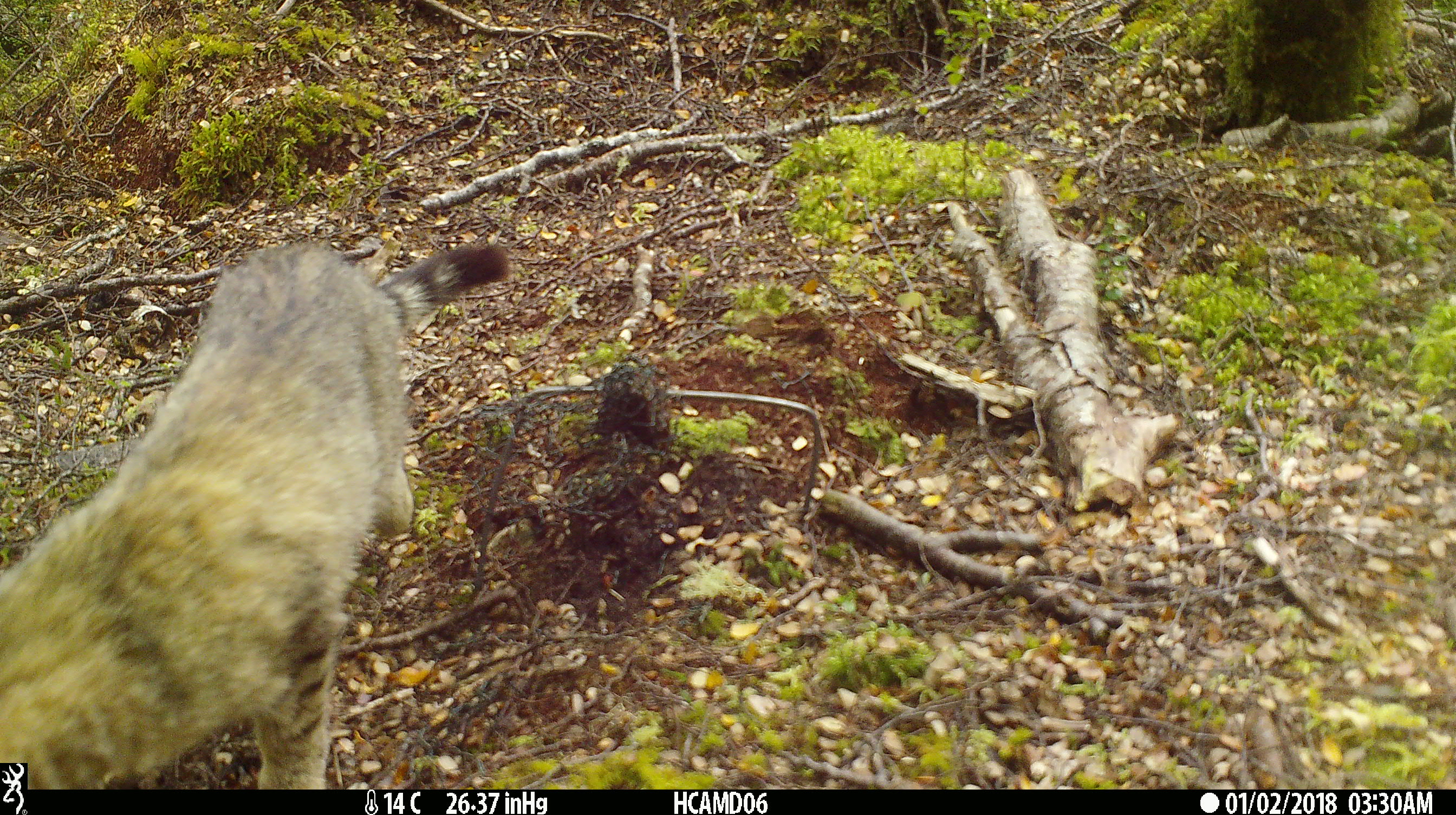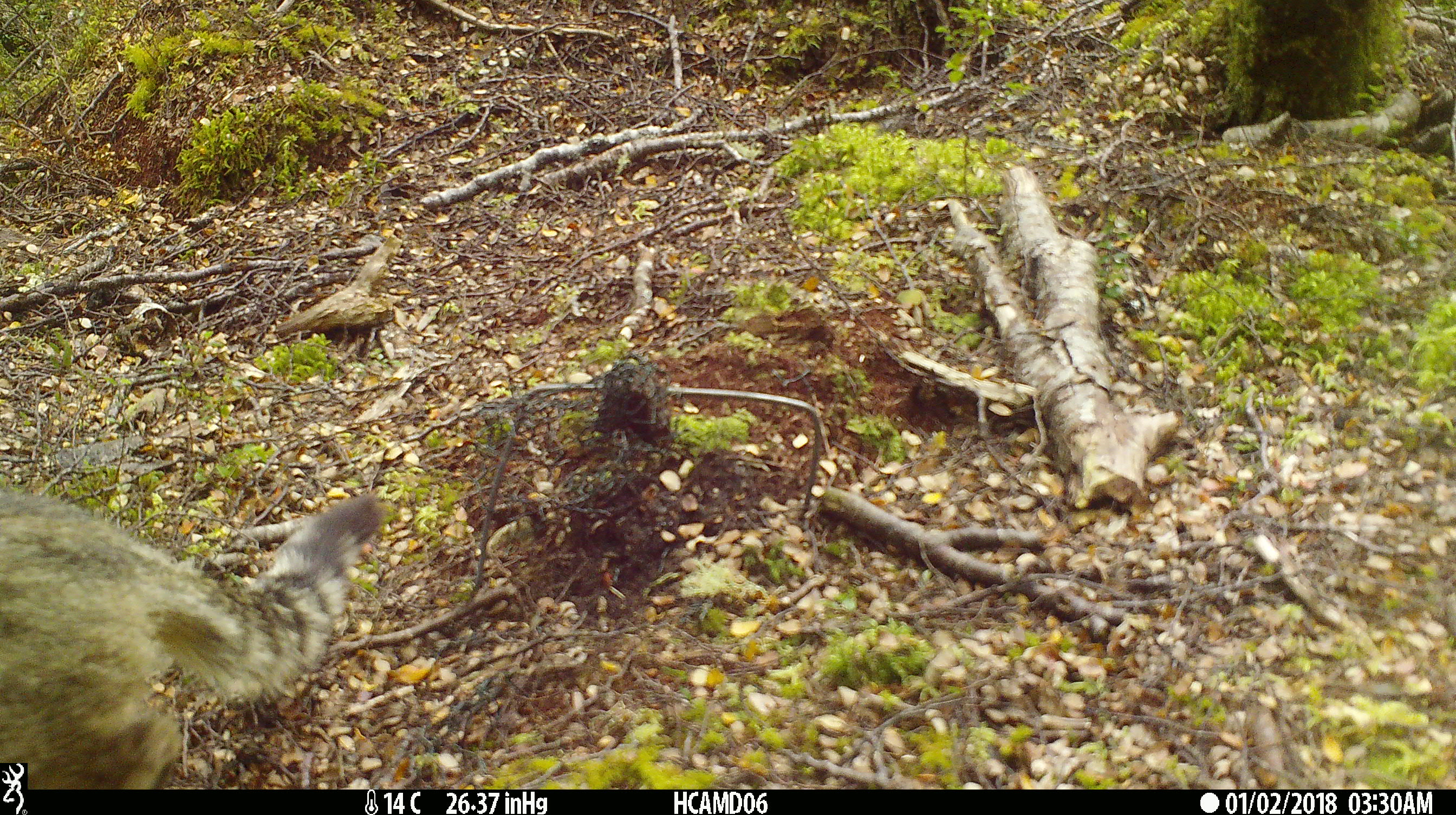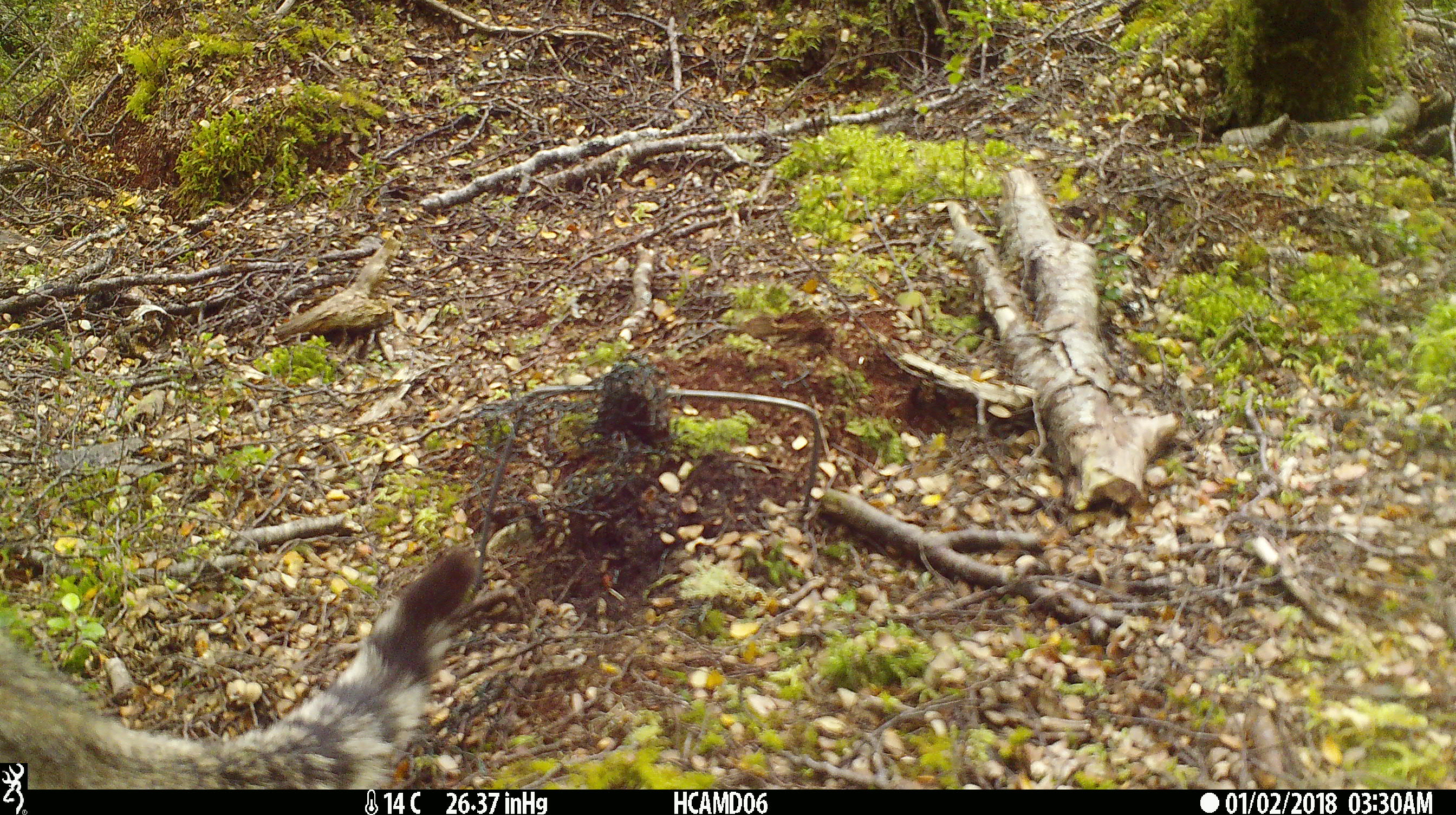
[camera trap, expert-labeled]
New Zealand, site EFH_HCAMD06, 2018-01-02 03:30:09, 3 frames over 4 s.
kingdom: Animalia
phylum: Chordata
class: Mammalia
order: Carnivora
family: Felidae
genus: Felis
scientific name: Felis catus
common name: domestic cat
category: cat